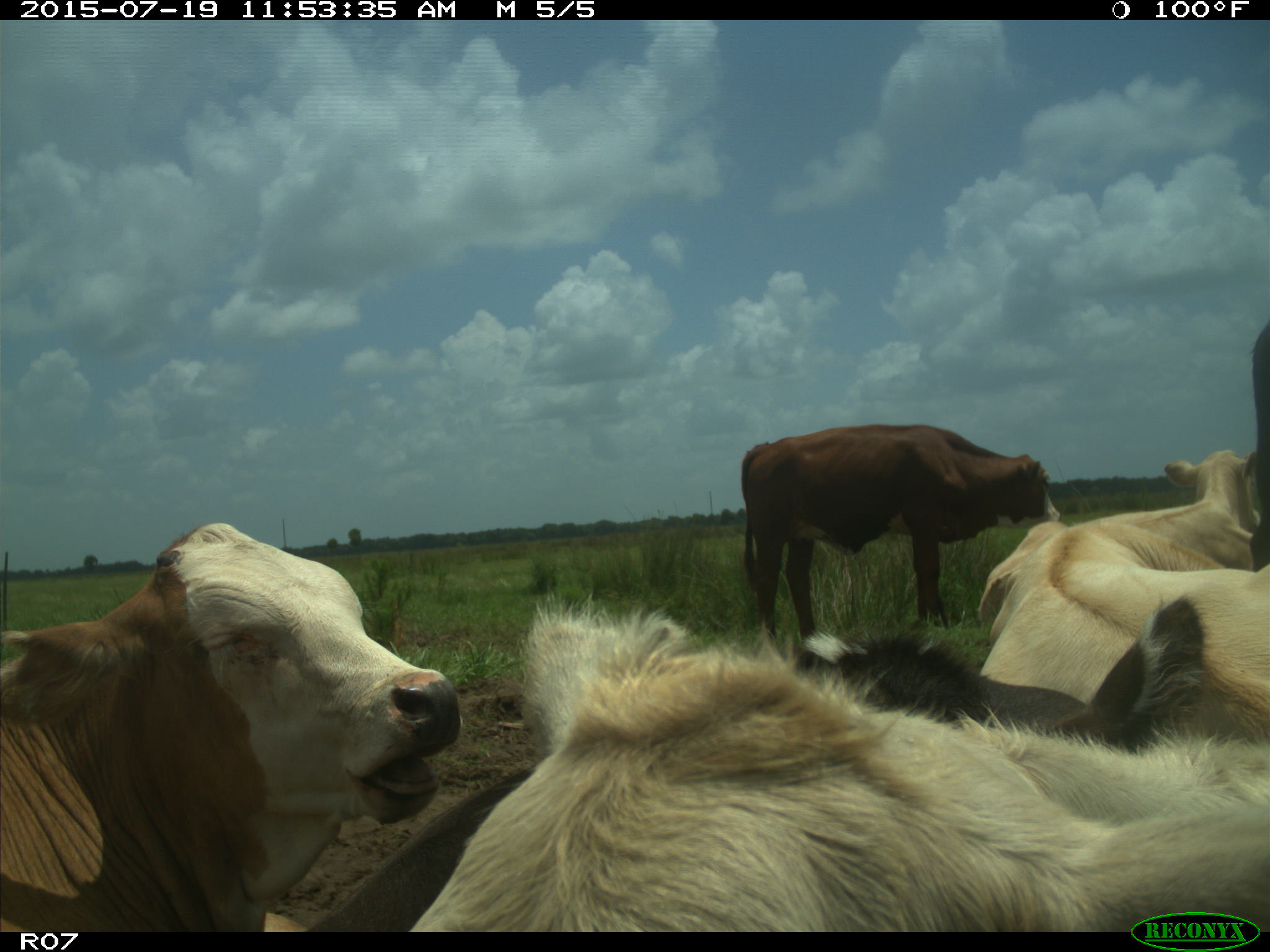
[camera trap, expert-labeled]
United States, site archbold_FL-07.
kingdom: Animalia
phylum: Chordata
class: Mammalia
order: Artiodactyla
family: Bovidae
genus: Bos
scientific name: Bos taurus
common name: domestic cow